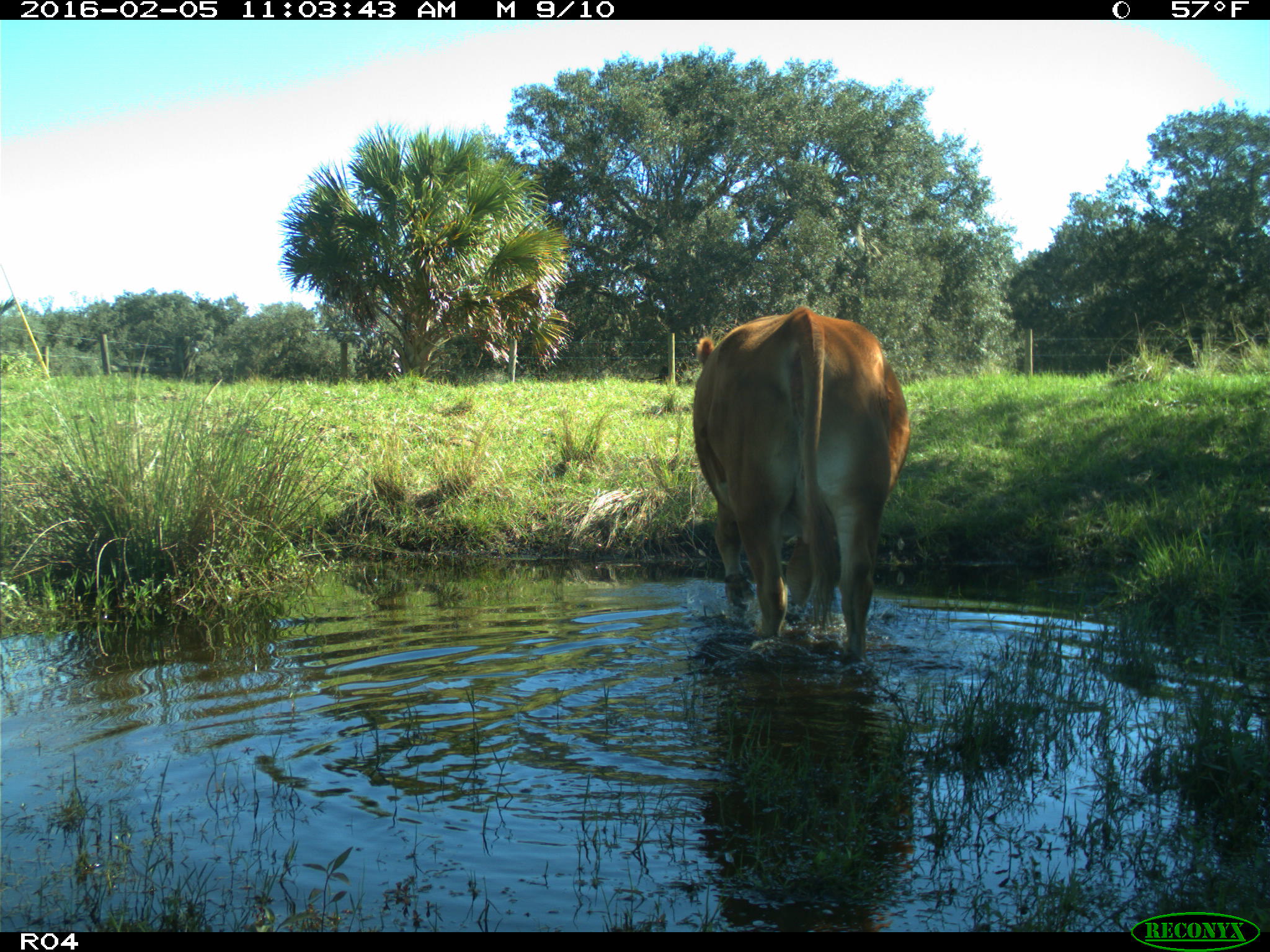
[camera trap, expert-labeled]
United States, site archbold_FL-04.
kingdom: Animalia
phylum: Chordata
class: Mammalia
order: Artiodactyla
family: Bovidae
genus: Bos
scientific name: Bos taurus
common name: domestic cow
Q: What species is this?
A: Bos taurus (domestic cow).